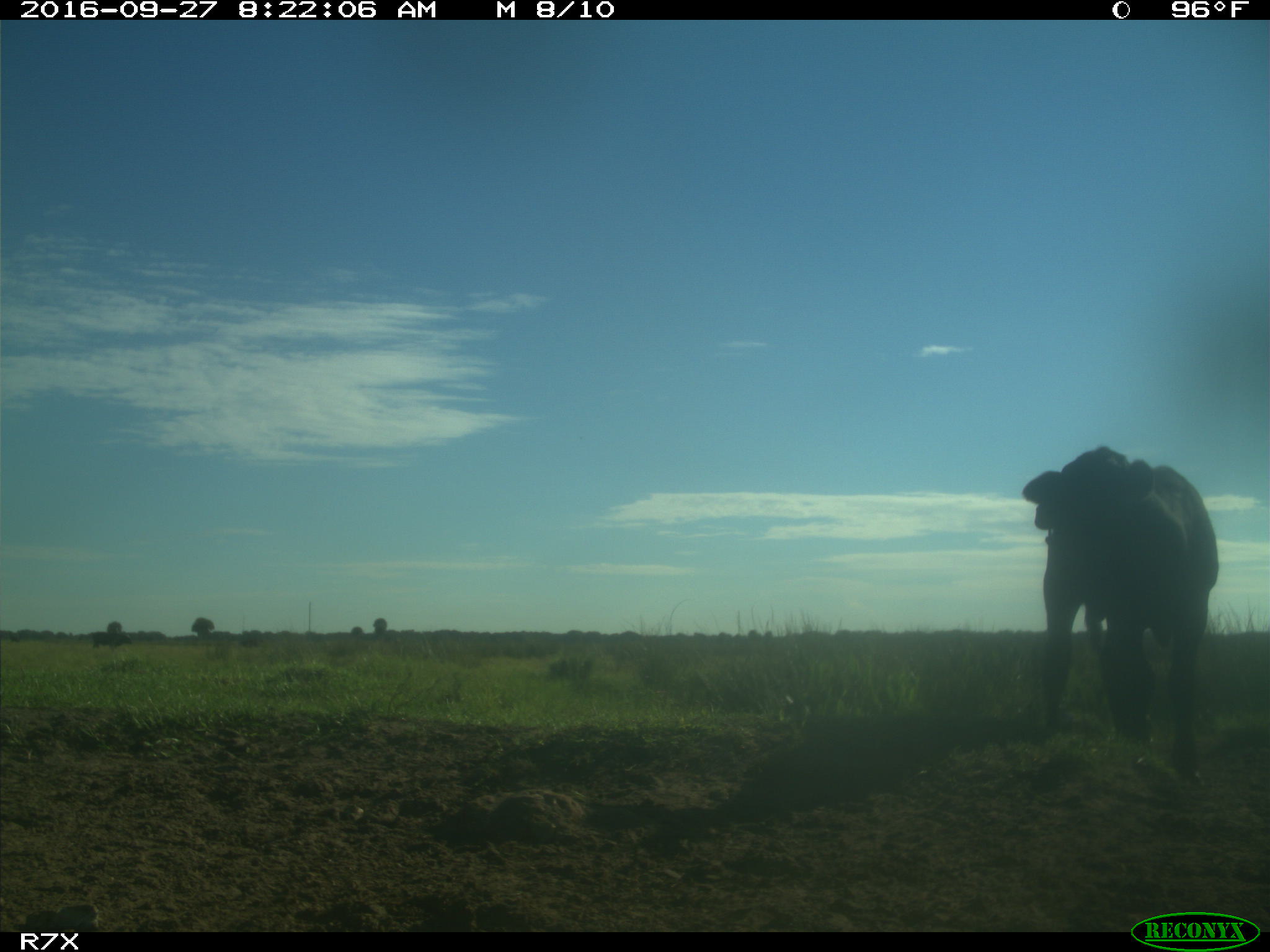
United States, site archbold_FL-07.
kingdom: Animalia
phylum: Chordata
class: Mammalia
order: Artiodactyla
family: Bovidae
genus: Bos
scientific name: Bos taurus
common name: domestic cow